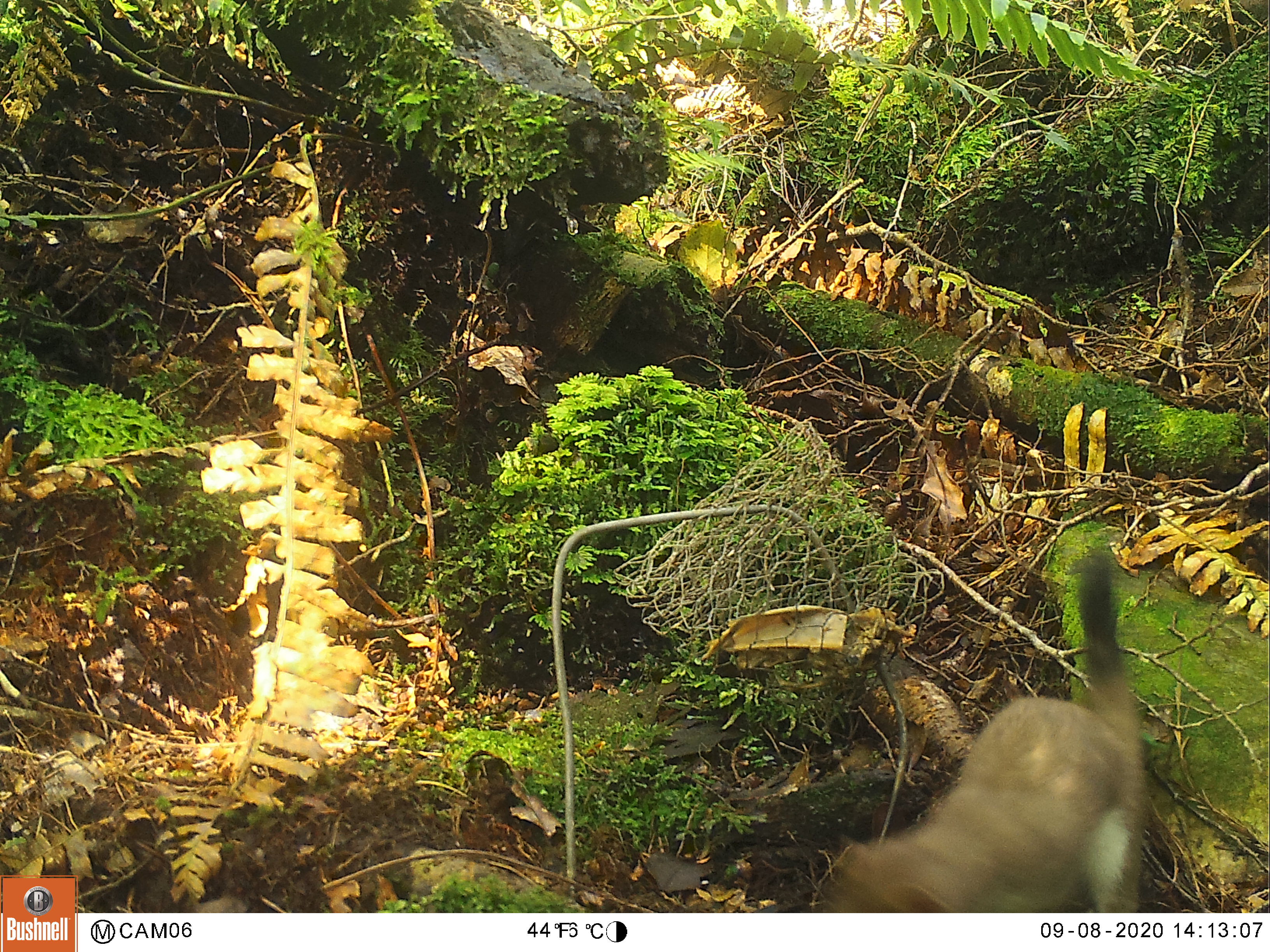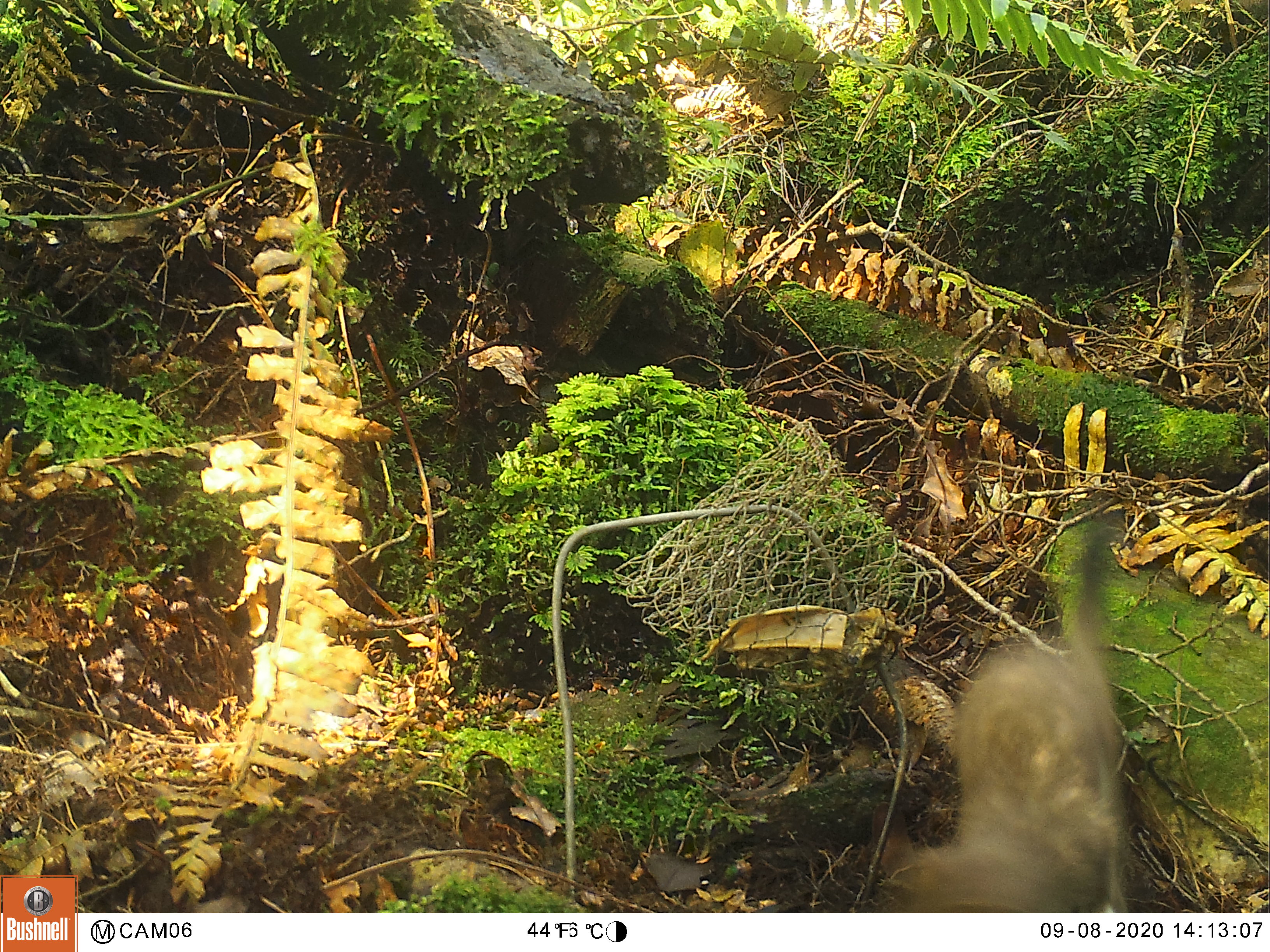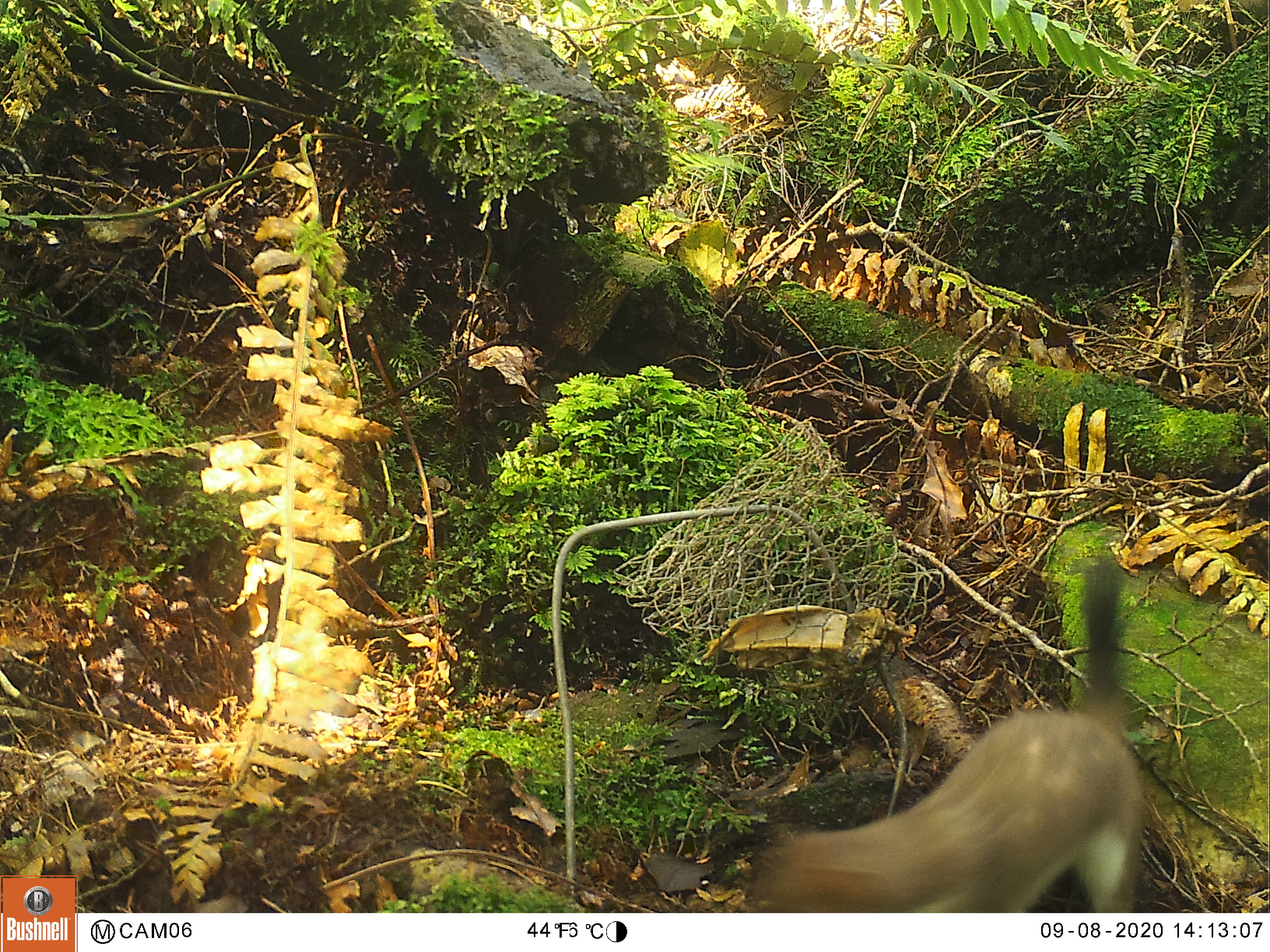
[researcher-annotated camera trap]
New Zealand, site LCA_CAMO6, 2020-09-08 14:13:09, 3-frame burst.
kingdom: Animalia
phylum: Chordata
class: Mammalia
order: Carnivora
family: Mustelidae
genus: Mustela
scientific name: Mustela erminea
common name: stoat